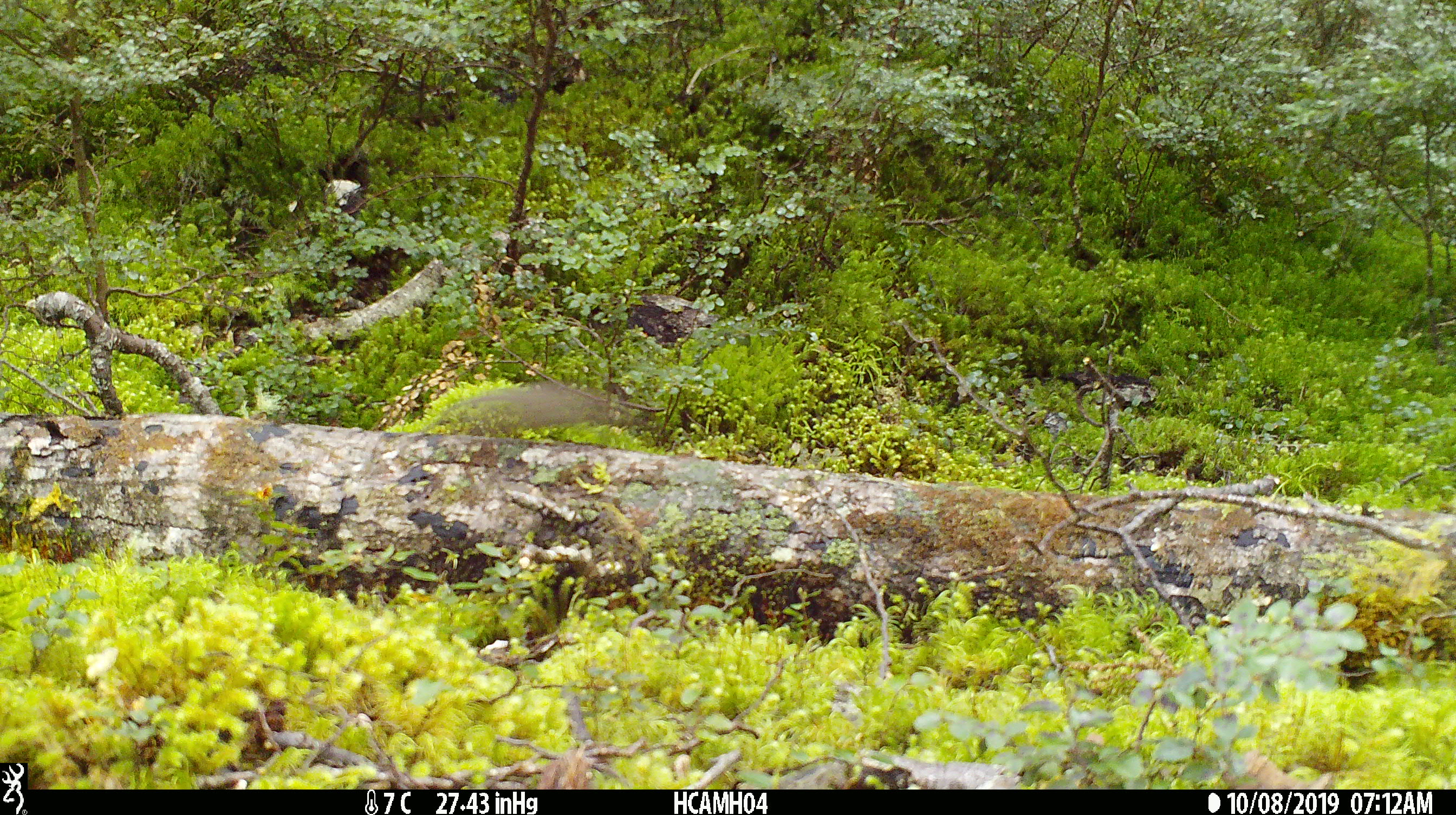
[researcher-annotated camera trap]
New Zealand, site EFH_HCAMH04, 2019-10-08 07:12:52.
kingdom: Animalia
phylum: Chordata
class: Mammalia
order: Rodentia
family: Muridae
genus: Mus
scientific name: Mus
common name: mouse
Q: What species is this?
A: Mouse (Mus).